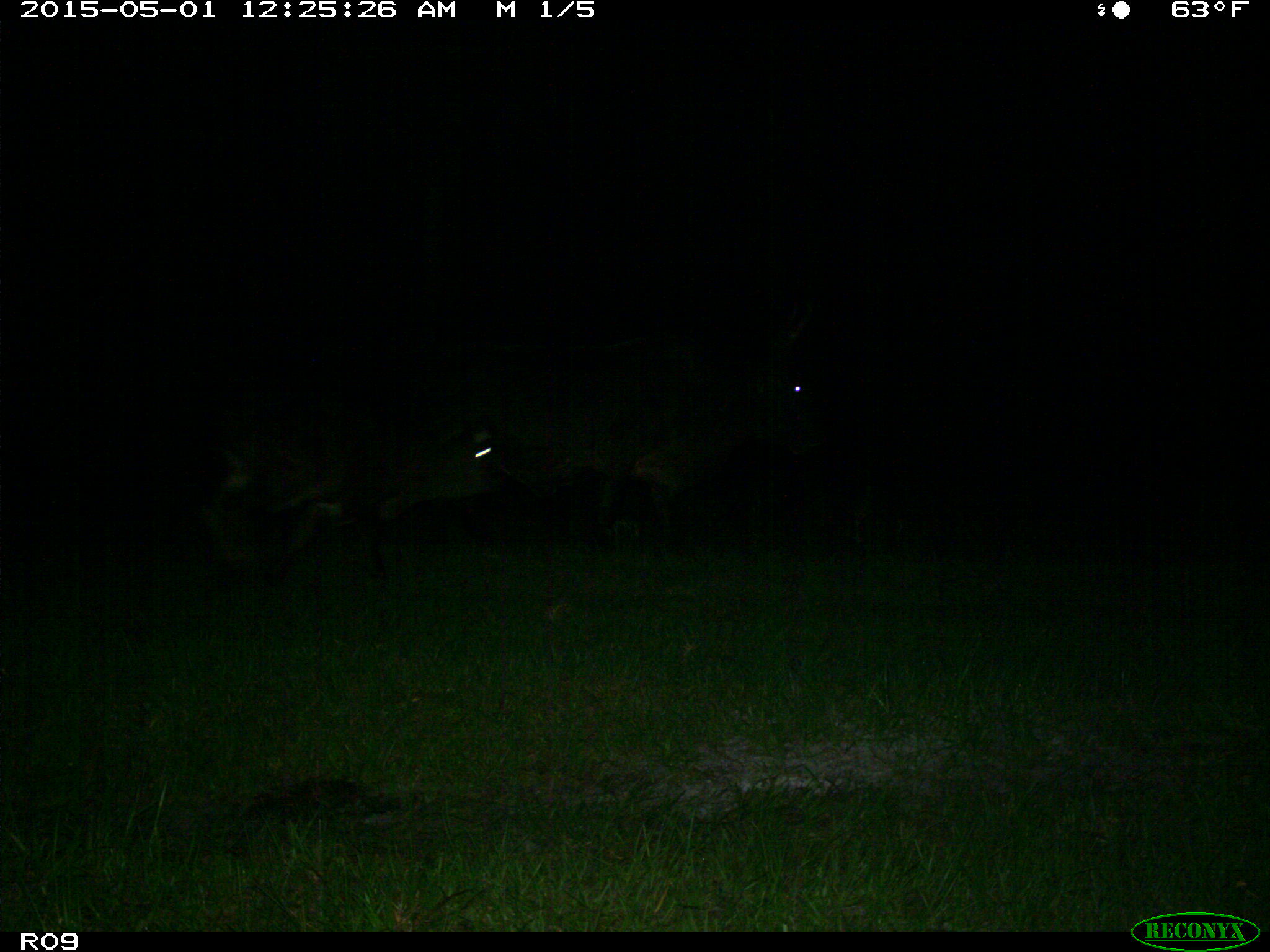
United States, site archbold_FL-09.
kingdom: Animalia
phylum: Chordata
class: Mammalia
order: Artiodactyla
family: Bovidae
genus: Bos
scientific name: Bos taurus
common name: domestic cow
Bos taurus (domestic cow).